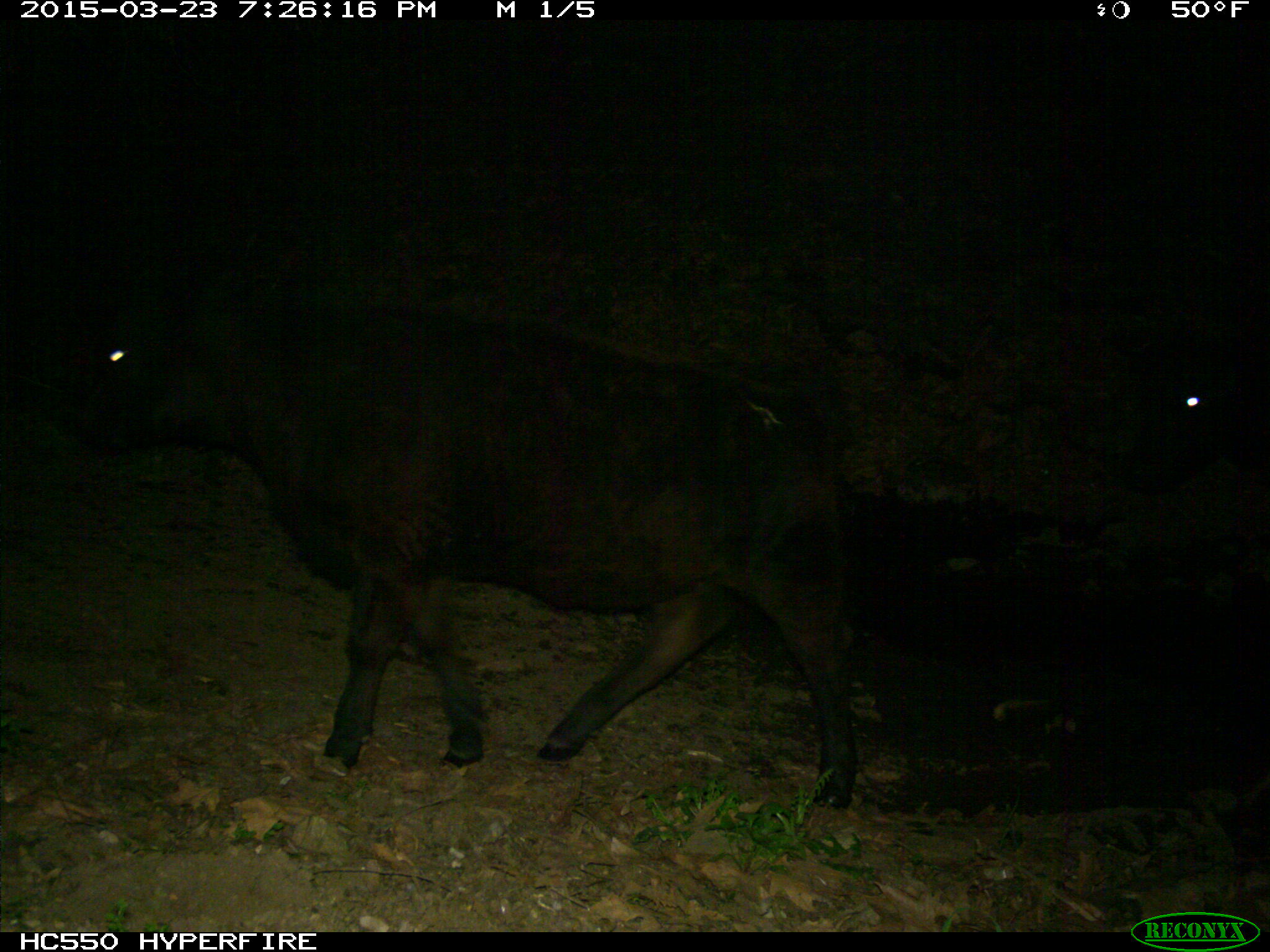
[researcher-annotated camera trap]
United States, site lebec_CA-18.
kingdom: Animalia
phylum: Chordata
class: Mammalia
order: Artiodactyla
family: Bovidae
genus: Bos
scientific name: Bos taurus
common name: domestic cow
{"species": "Bos taurus (domestic cow)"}